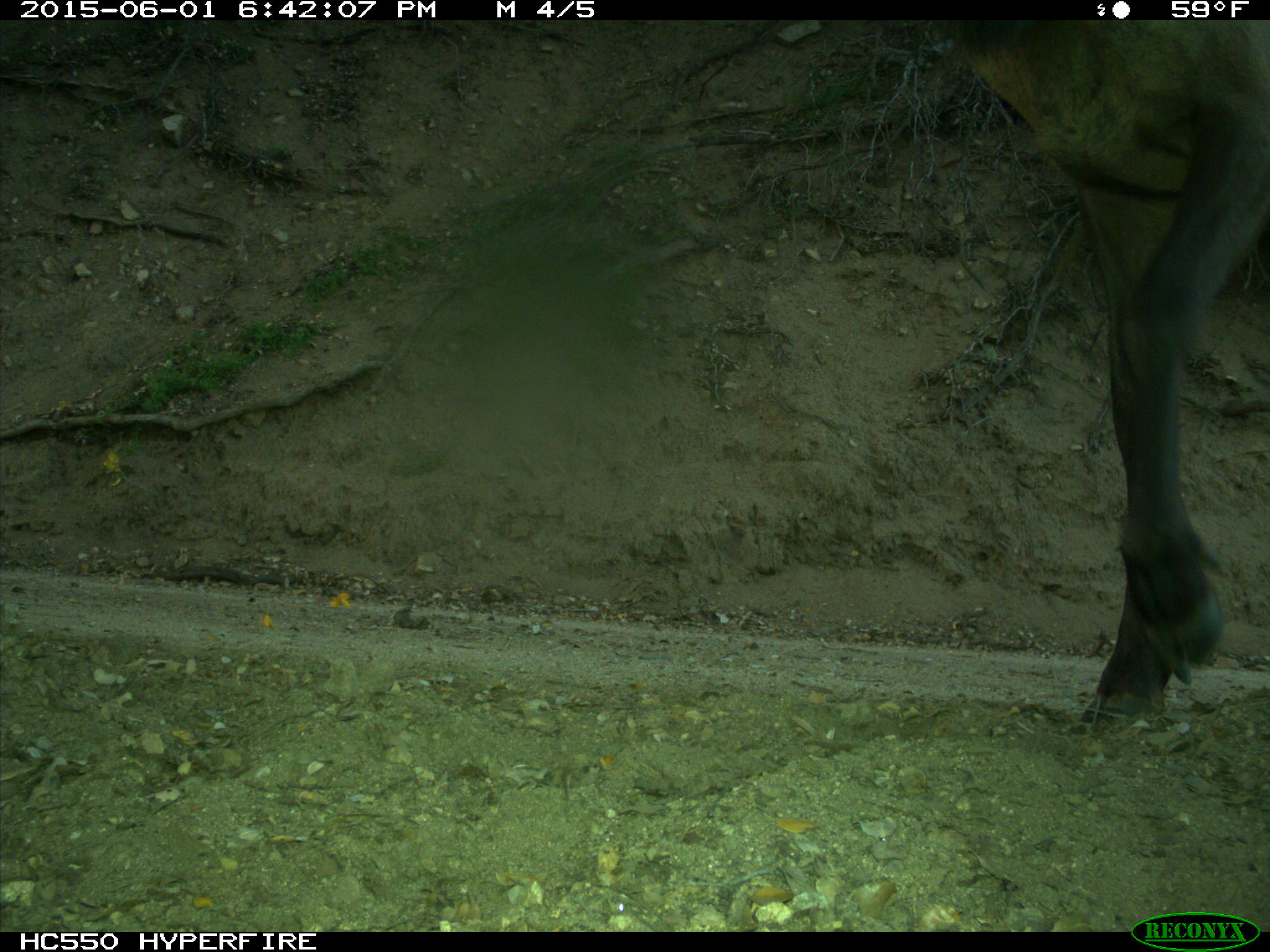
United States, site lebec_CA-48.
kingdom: Animalia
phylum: Chordata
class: Mammalia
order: Artiodactyla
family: Cervidae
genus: Cervus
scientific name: Cervus canadensis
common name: elk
Cervus canadensis (elk).